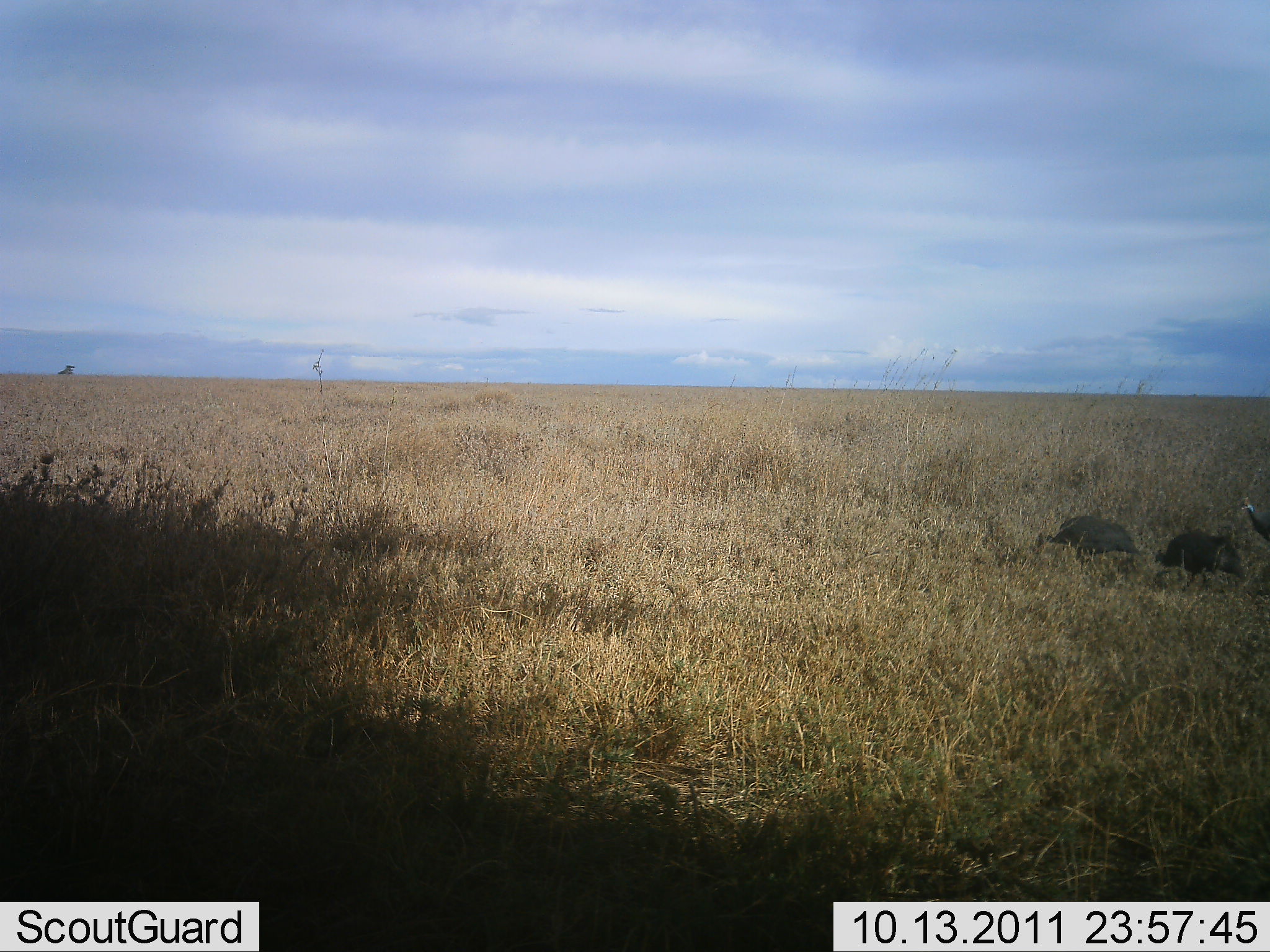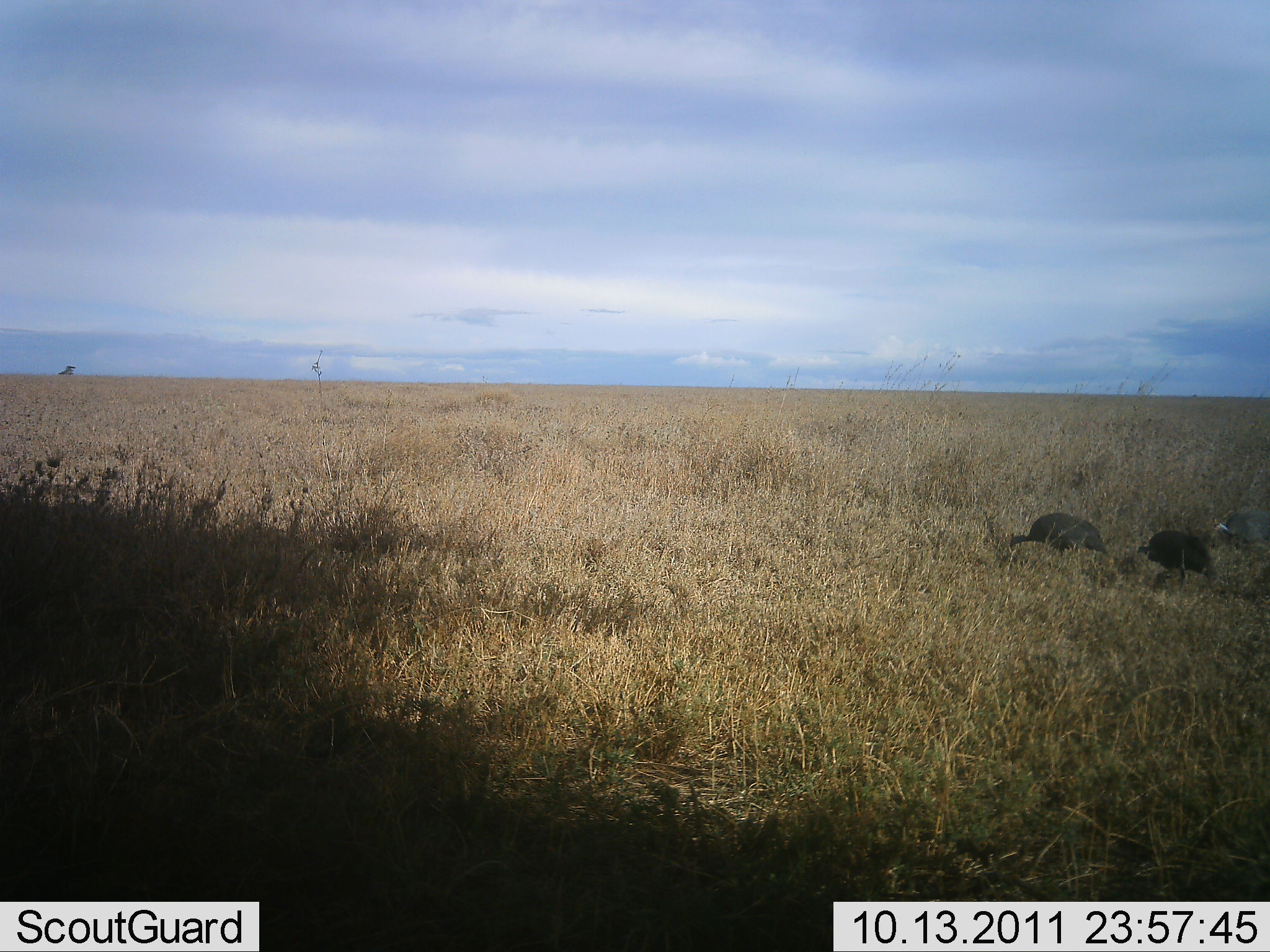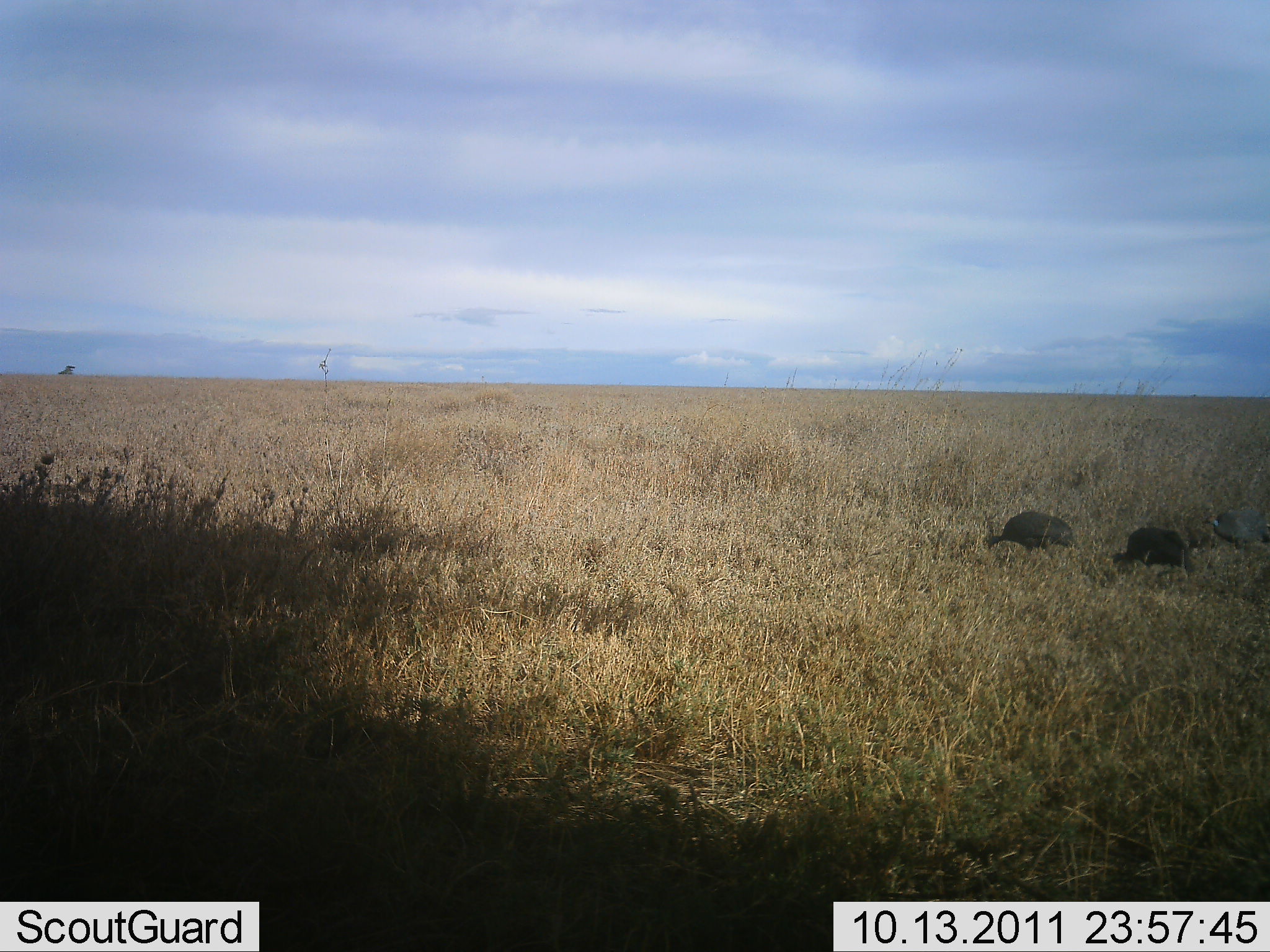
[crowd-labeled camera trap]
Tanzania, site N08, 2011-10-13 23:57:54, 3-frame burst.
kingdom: Animalia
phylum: Chordata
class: Aves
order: Galliformes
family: Numididae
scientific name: Numididae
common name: guinea fowl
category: guineafowl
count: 3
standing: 6%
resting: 0%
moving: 62%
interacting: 0%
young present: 0%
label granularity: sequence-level